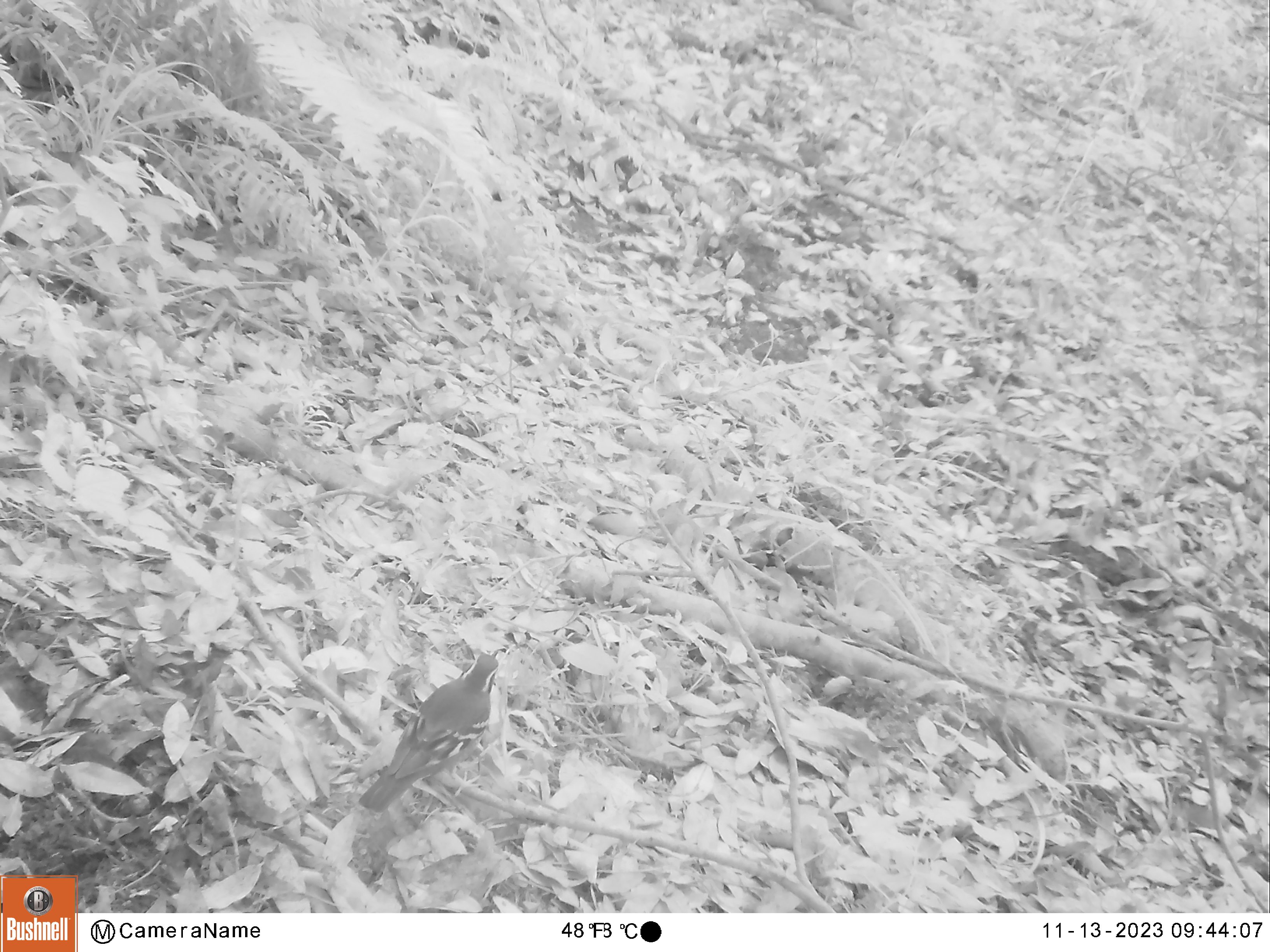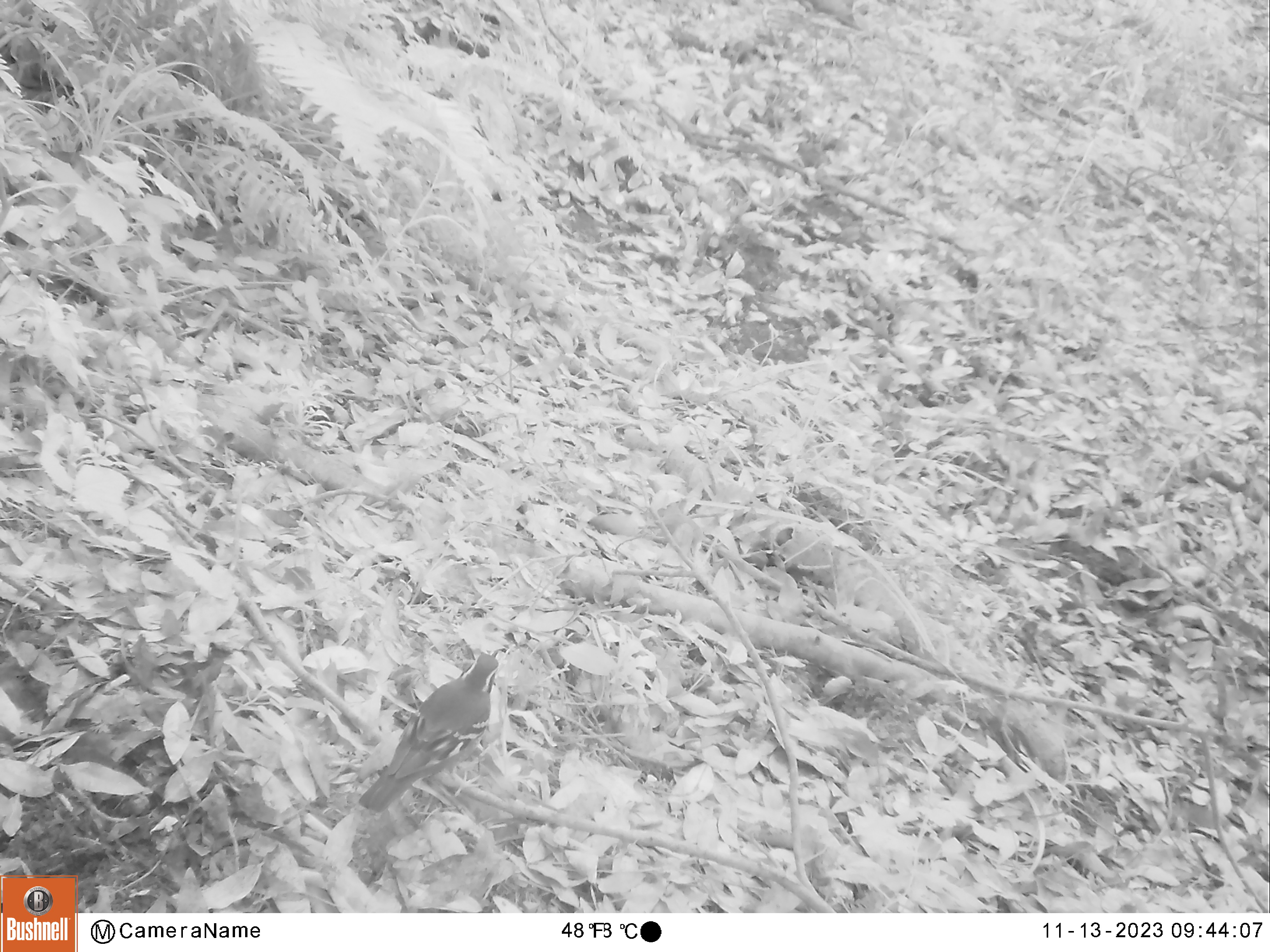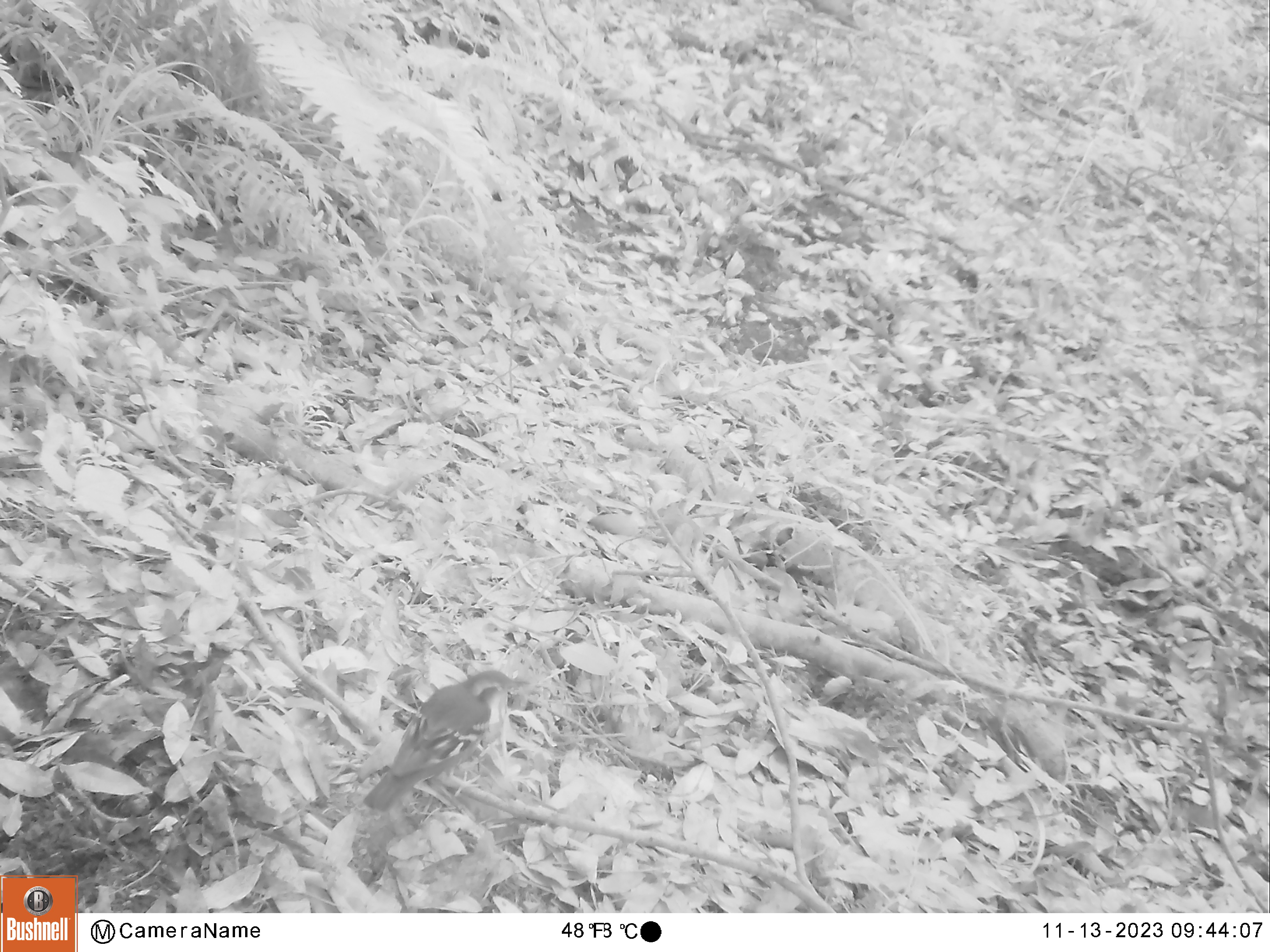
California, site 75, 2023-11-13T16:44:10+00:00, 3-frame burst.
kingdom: Animalia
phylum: Chordata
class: Aves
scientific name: Aves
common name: bird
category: unknown bird